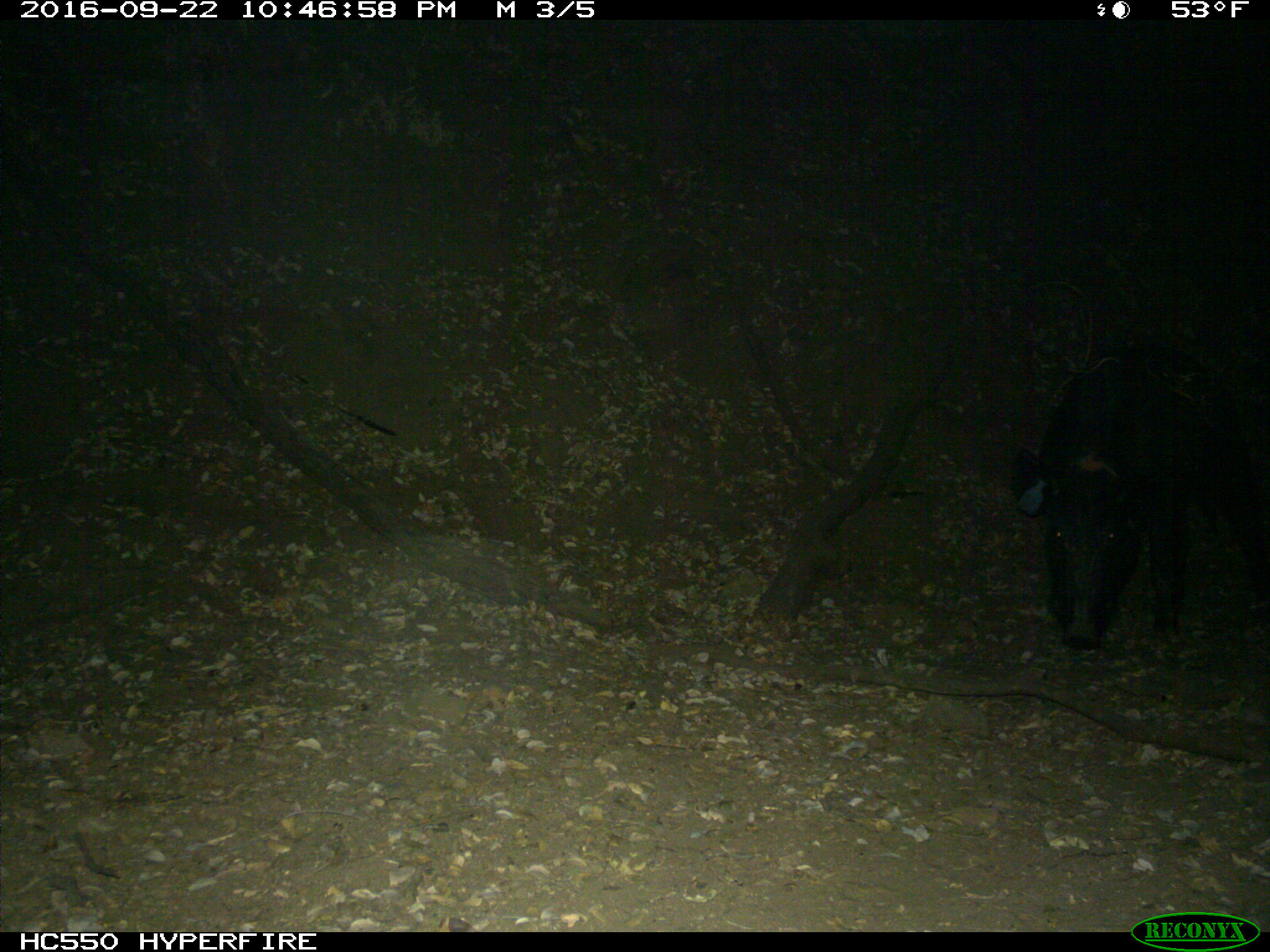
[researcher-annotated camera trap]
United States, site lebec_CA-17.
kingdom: Animalia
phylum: Chordata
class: Mammalia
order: Artiodactyla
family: Suidae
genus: Sus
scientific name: Sus scrofa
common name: wild boar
Sus scrofa (wild boar).